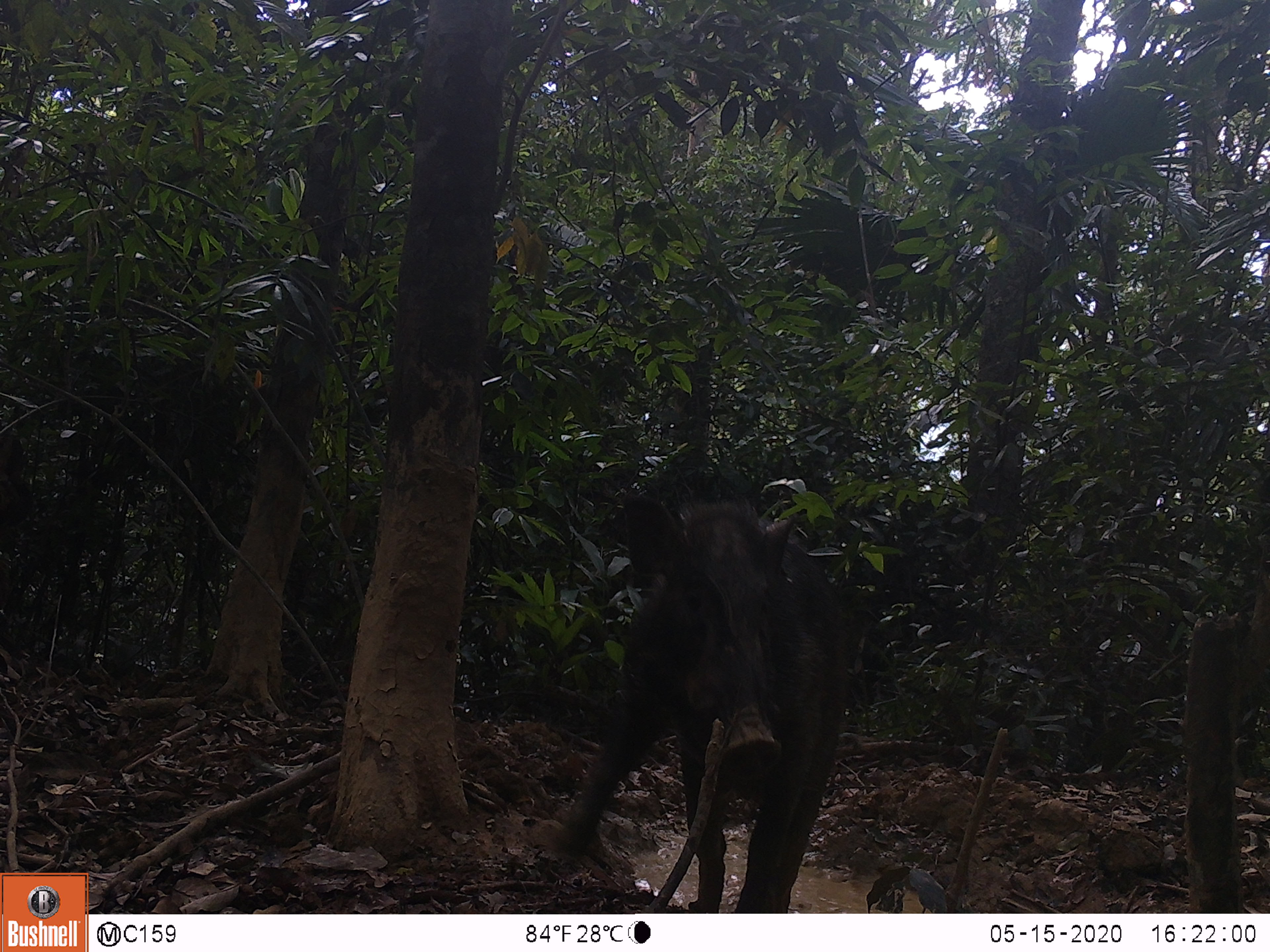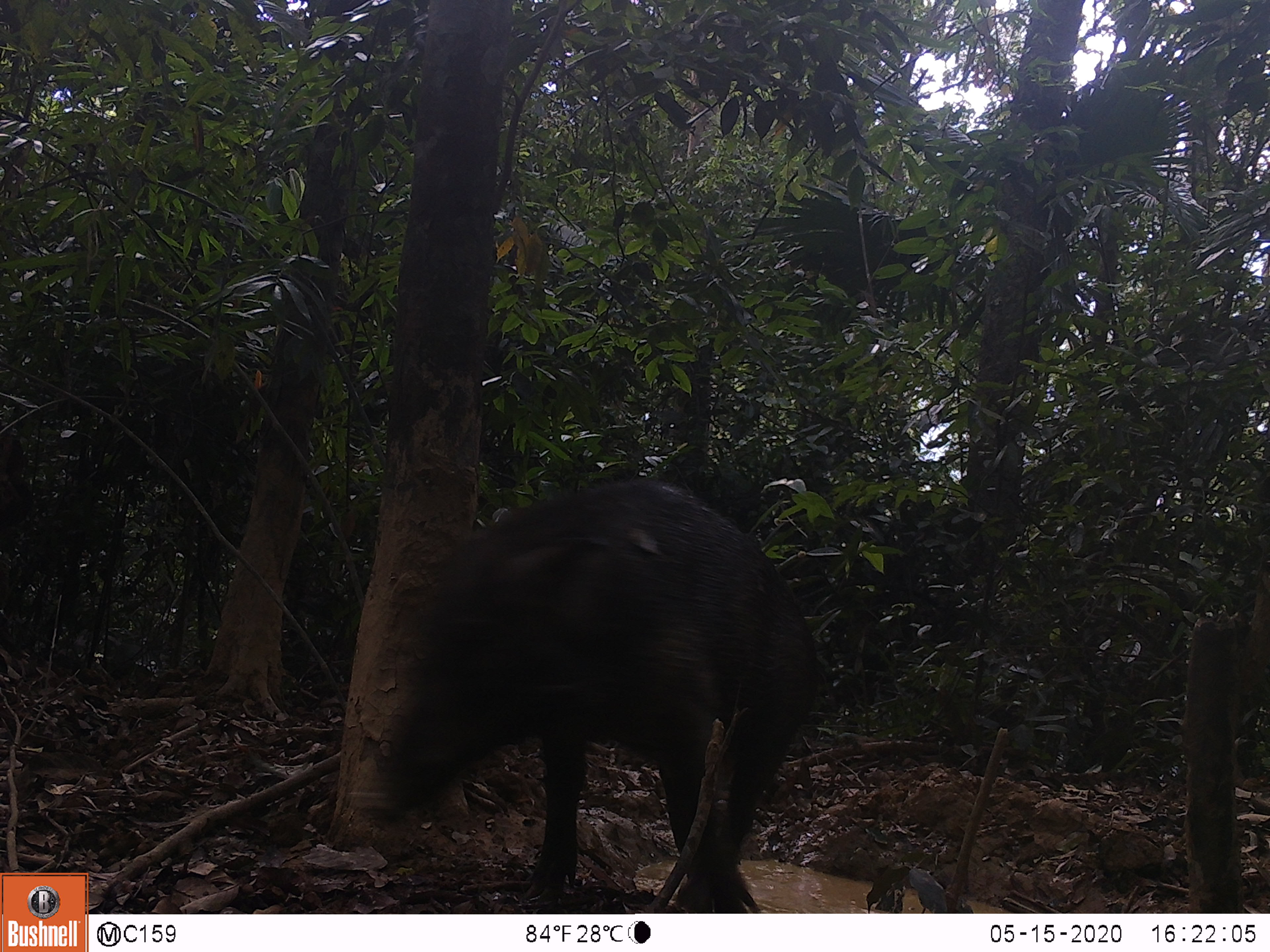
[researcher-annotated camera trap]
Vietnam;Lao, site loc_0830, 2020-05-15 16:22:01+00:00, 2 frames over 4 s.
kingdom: Animalia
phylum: Chordata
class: Mammalia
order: Artiodactyla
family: Suidae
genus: Sus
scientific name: Sus scrofa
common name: eurasian wild pig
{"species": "eurasian wild pig (Sus scrofa)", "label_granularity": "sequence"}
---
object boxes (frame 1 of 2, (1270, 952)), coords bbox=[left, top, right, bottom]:
eurasian wild pig: bbox=[535, 483, 864, 910]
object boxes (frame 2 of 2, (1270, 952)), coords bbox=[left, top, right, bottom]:
eurasian wild pig: bbox=[337, 466, 832, 911]